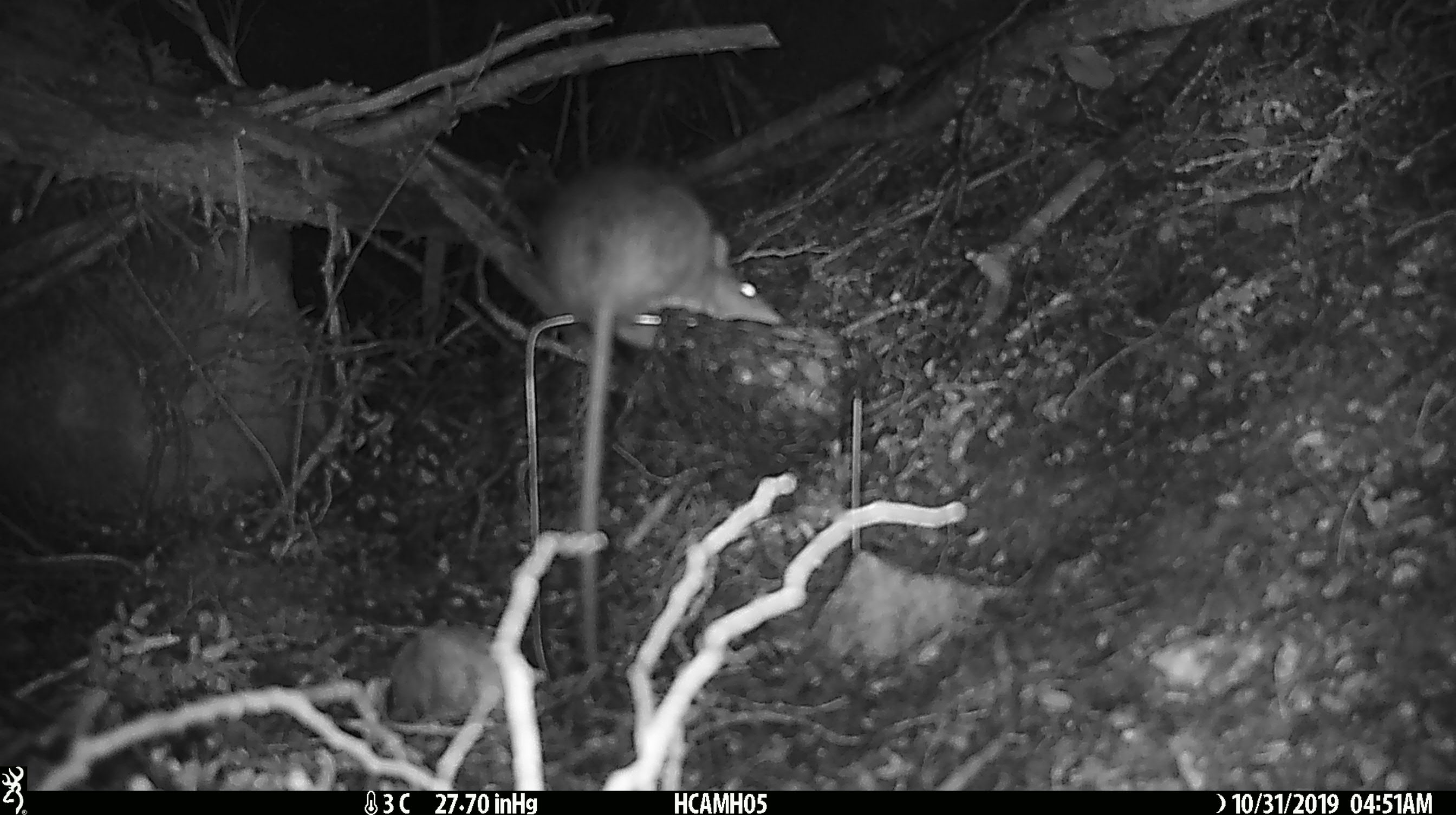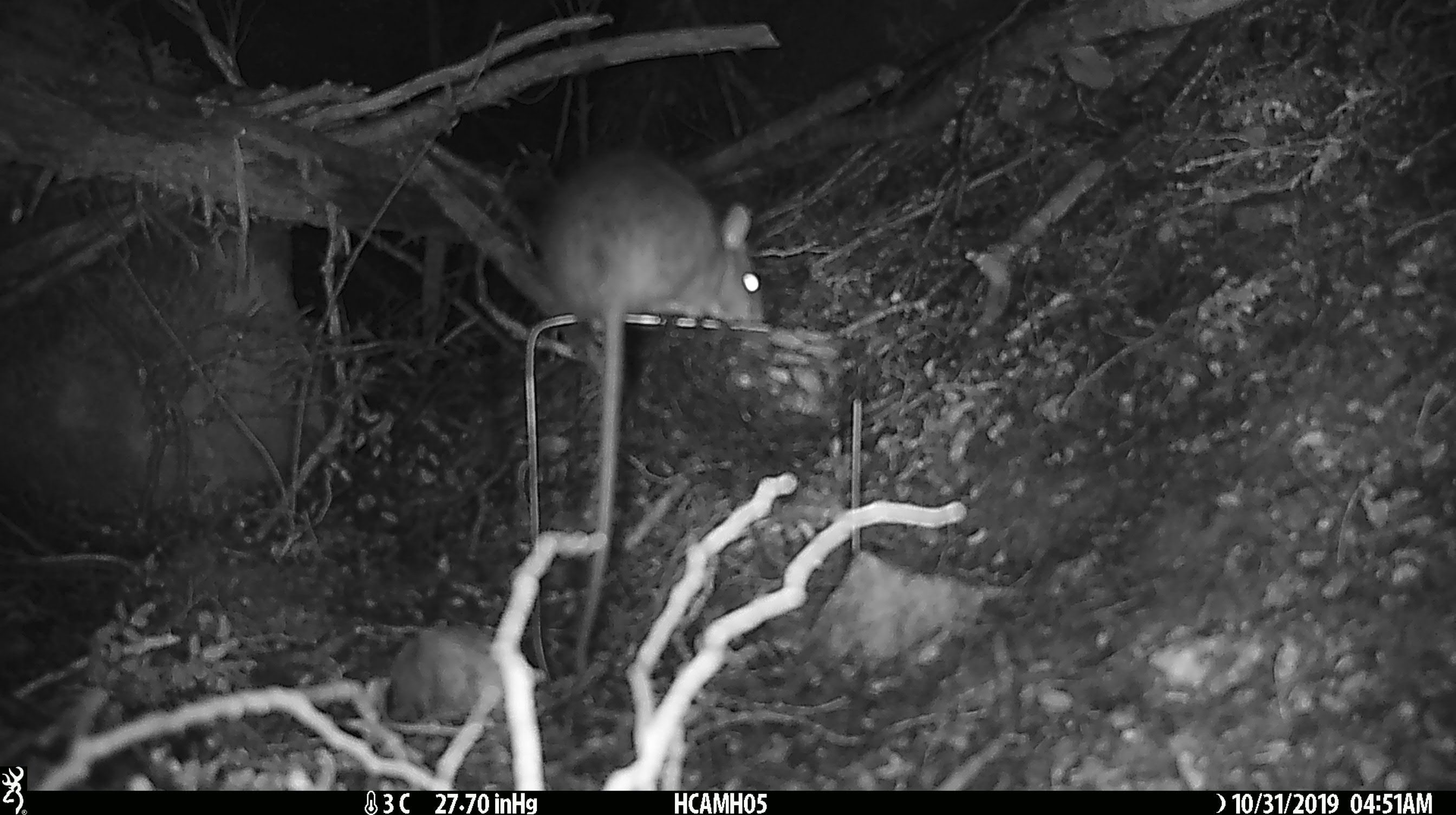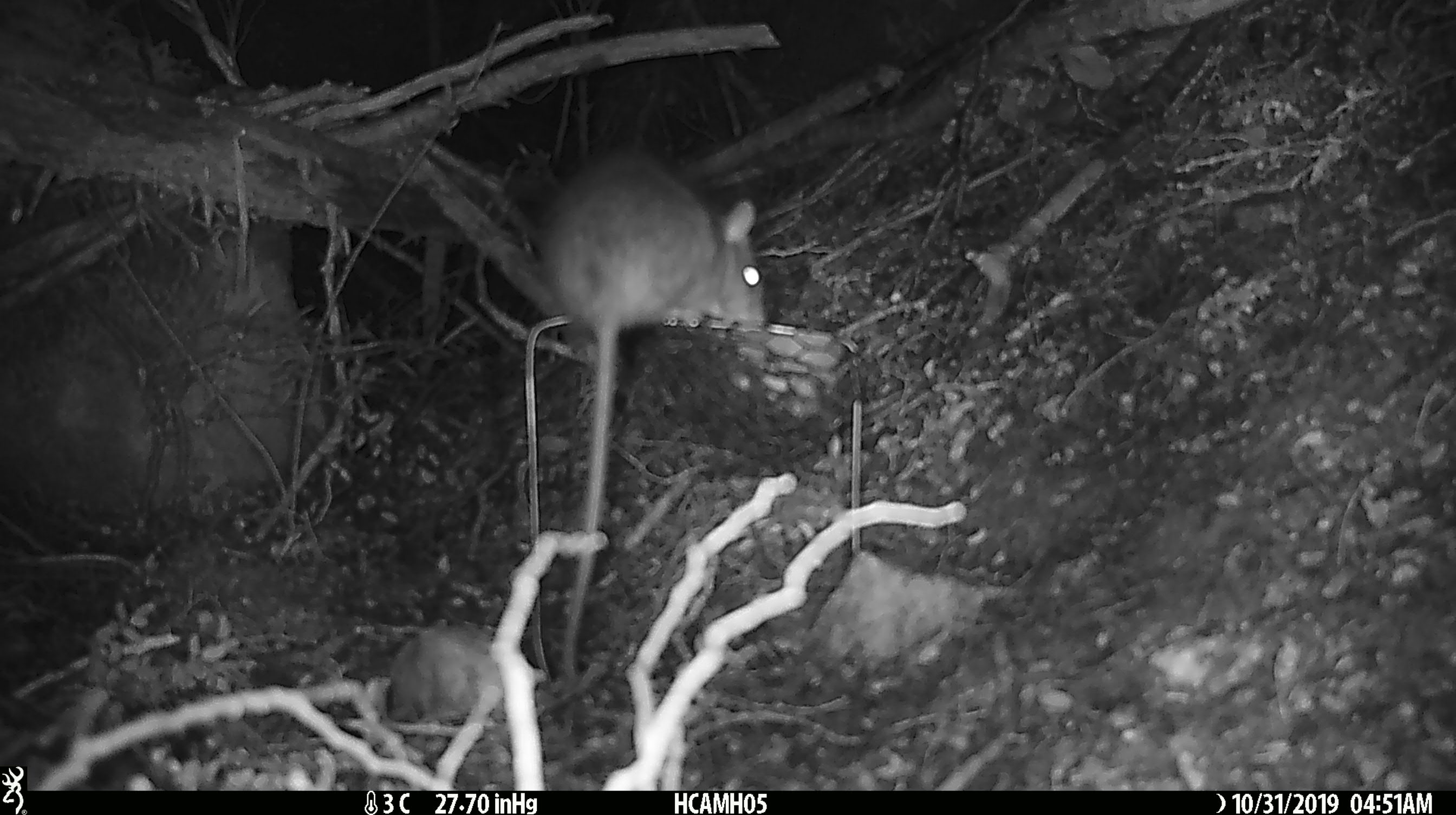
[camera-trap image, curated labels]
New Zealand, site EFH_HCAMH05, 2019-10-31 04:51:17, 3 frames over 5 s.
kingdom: Animalia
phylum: Chordata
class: Mammalia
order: Rodentia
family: Muridae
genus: Rattus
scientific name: Rattus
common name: rat